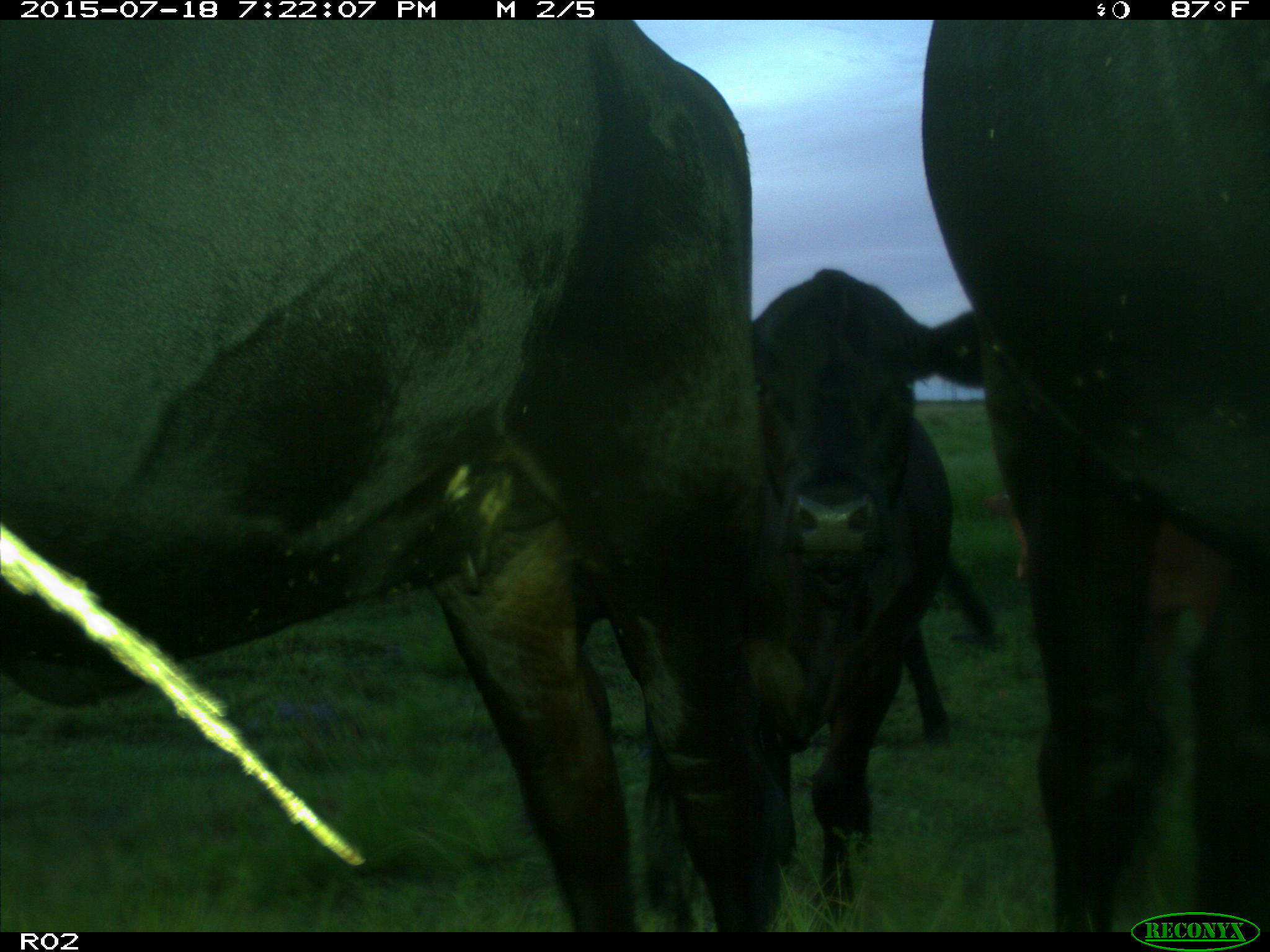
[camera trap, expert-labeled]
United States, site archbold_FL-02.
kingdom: Animalia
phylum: Chordata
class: Mammalia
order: Artiodactyla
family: Bovidae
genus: Bos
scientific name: Bos taurus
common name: domestic cow